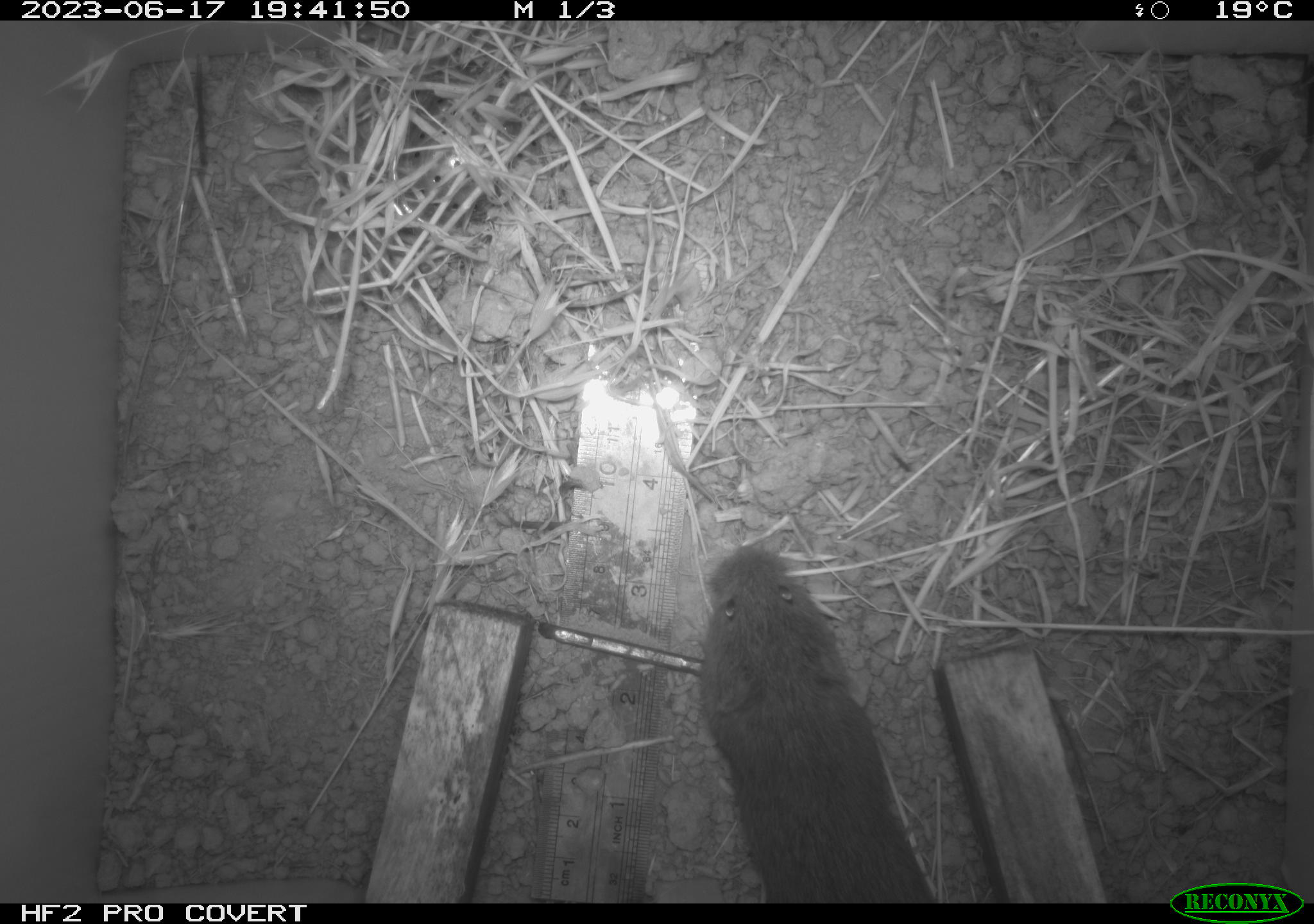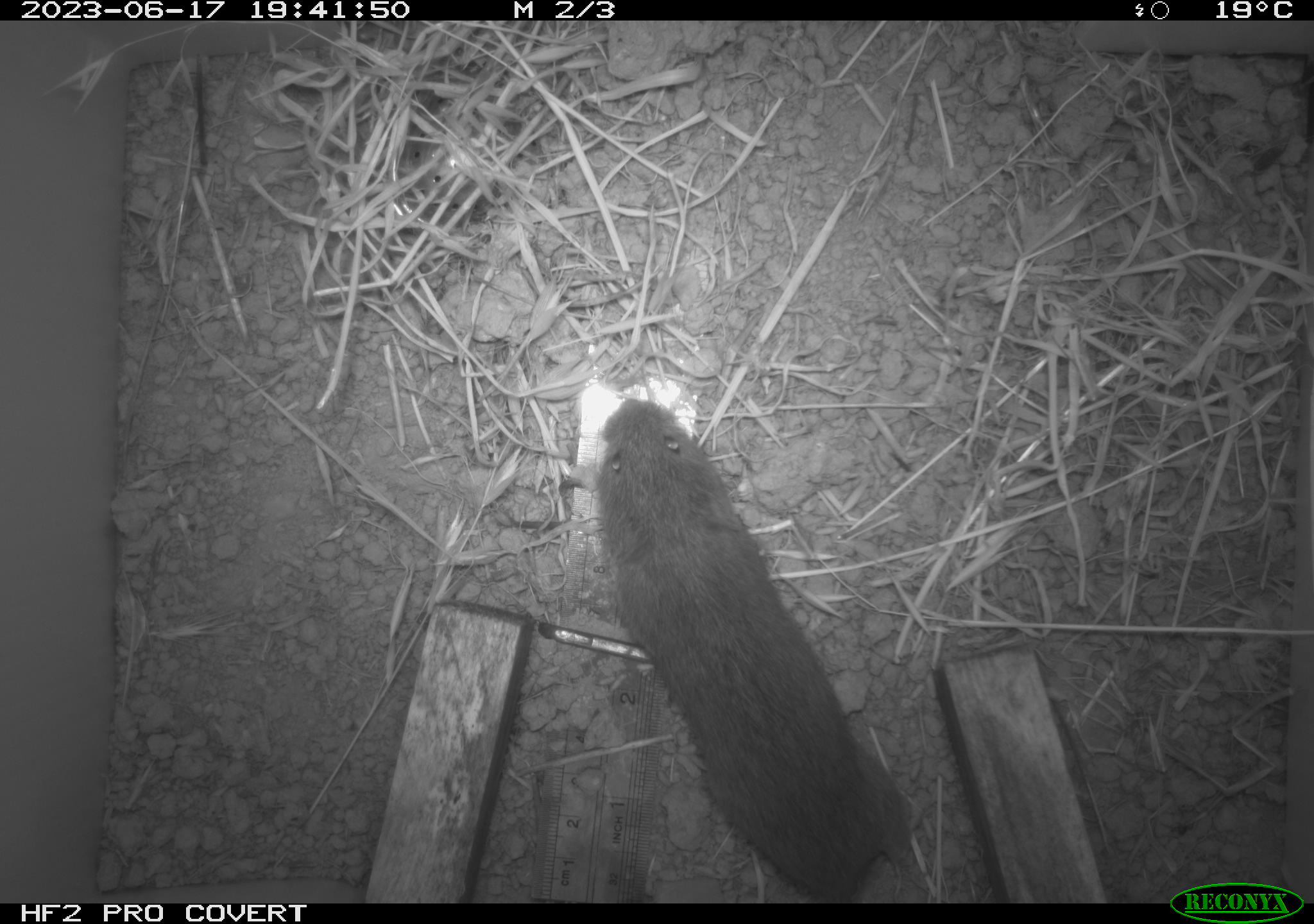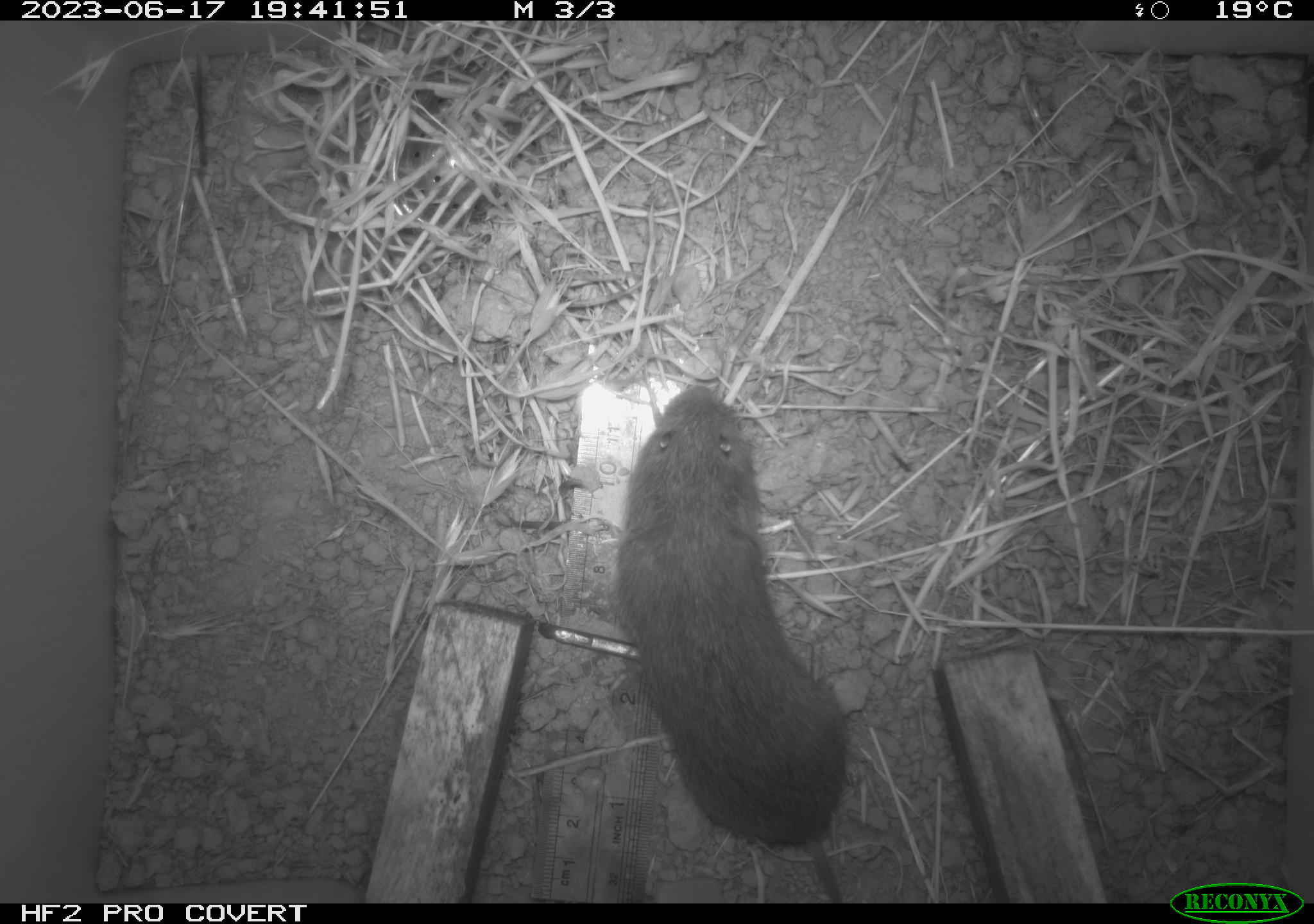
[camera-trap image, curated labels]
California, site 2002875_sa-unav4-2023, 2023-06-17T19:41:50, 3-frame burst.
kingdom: Animalia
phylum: Chordata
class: Mammalia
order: Rodentia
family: Cricetidae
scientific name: Arvicolinae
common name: voles, lemmings, and muskrats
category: arvicolinae subfamily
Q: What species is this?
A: Arvicolinae subfamily (voles, lemmings, and muskrats) (Arvicolinae).